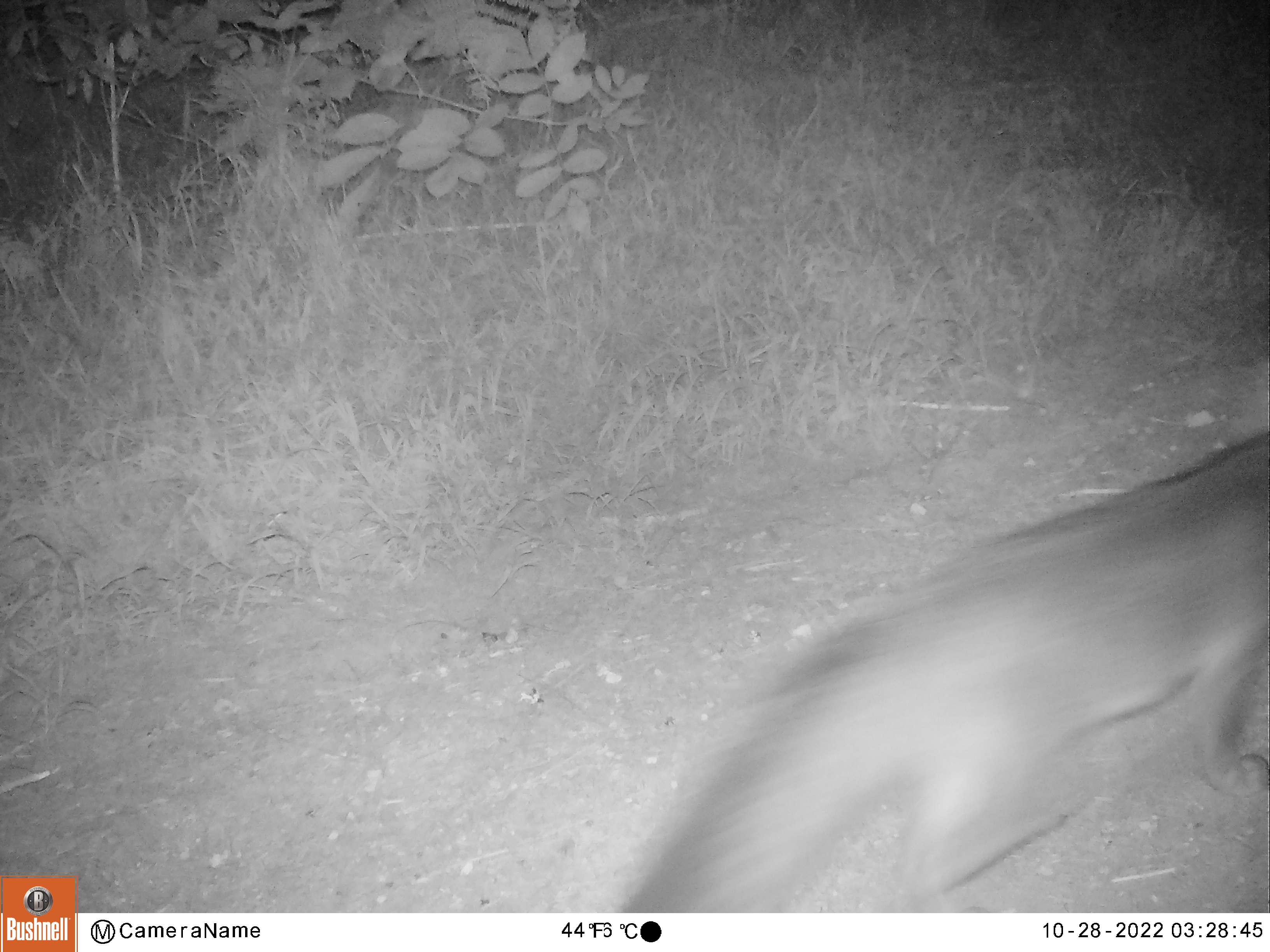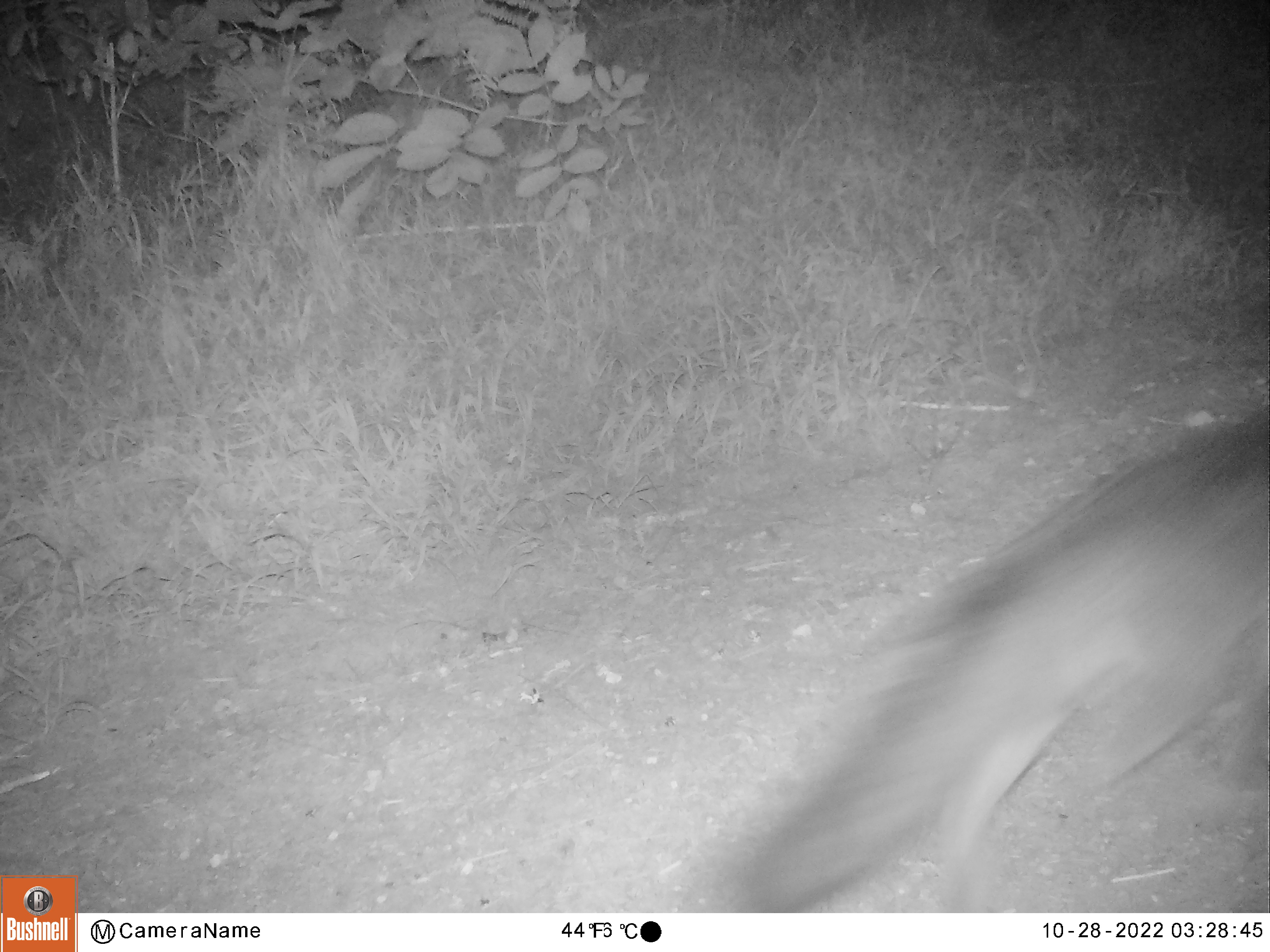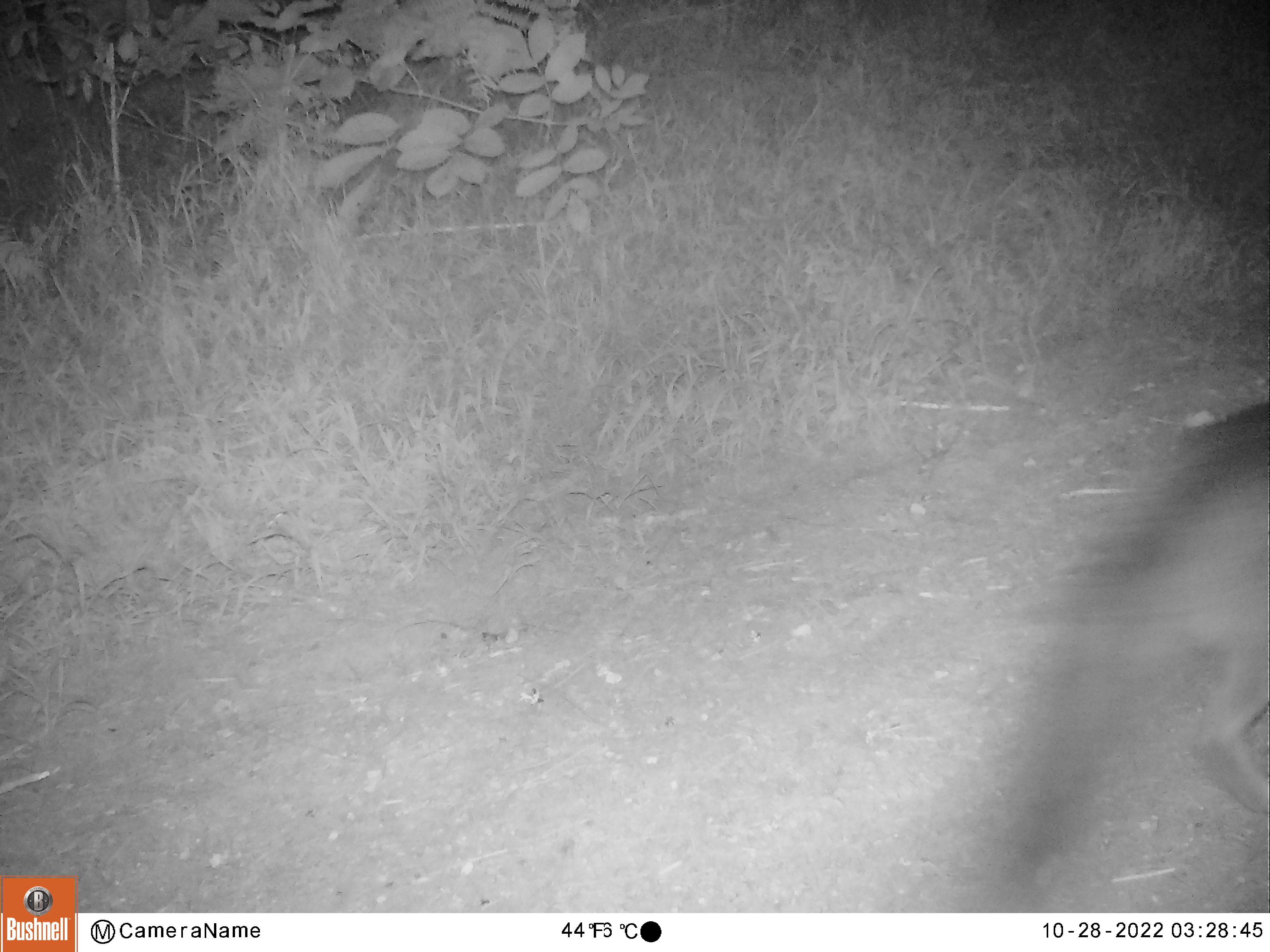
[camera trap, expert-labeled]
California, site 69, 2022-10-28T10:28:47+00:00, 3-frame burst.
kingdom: Animalia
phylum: Chordata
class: Mammalia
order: Carnivora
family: Canidae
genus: Urocyon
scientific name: Urocyon cinereoargenteus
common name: gray fox